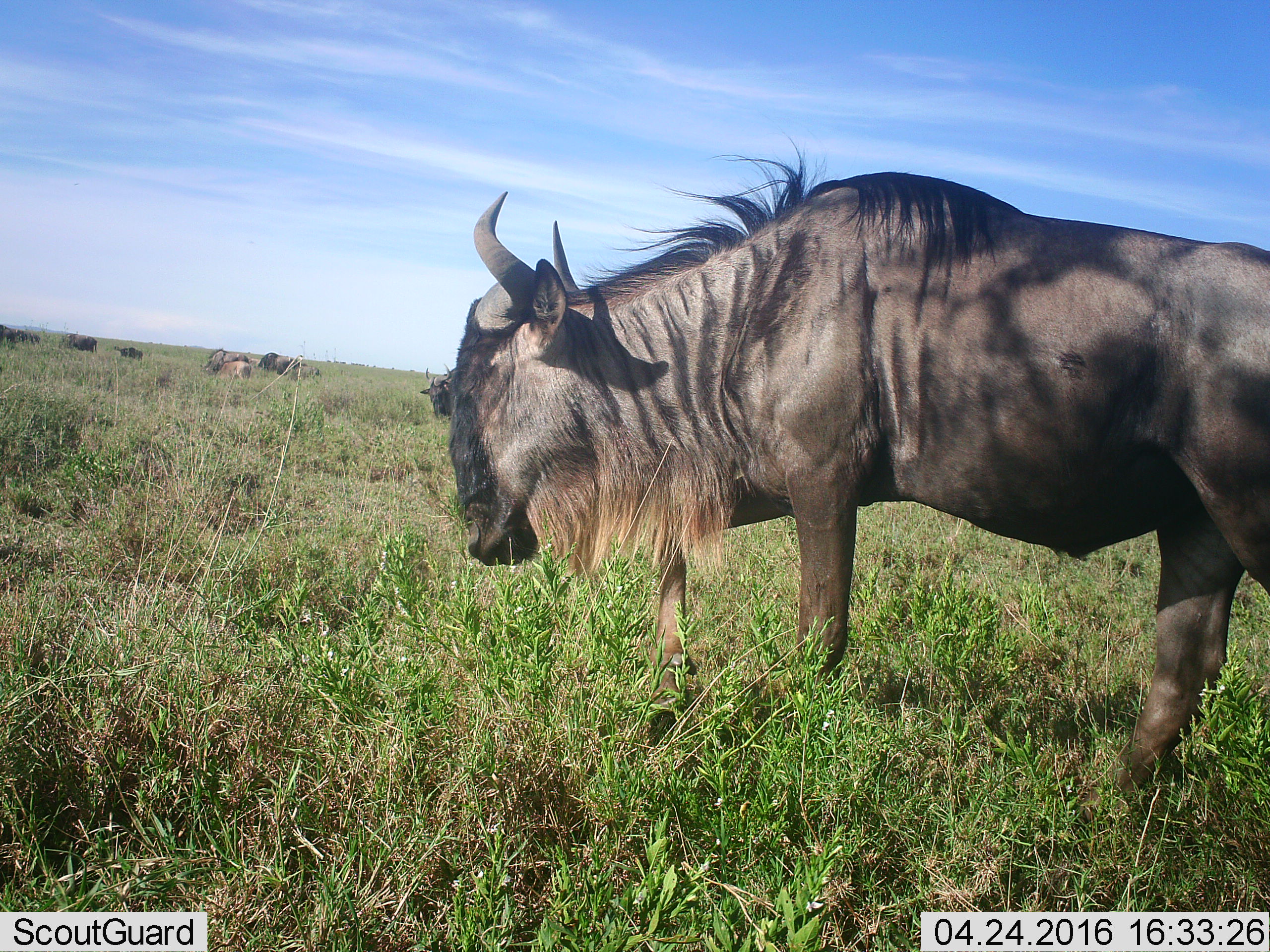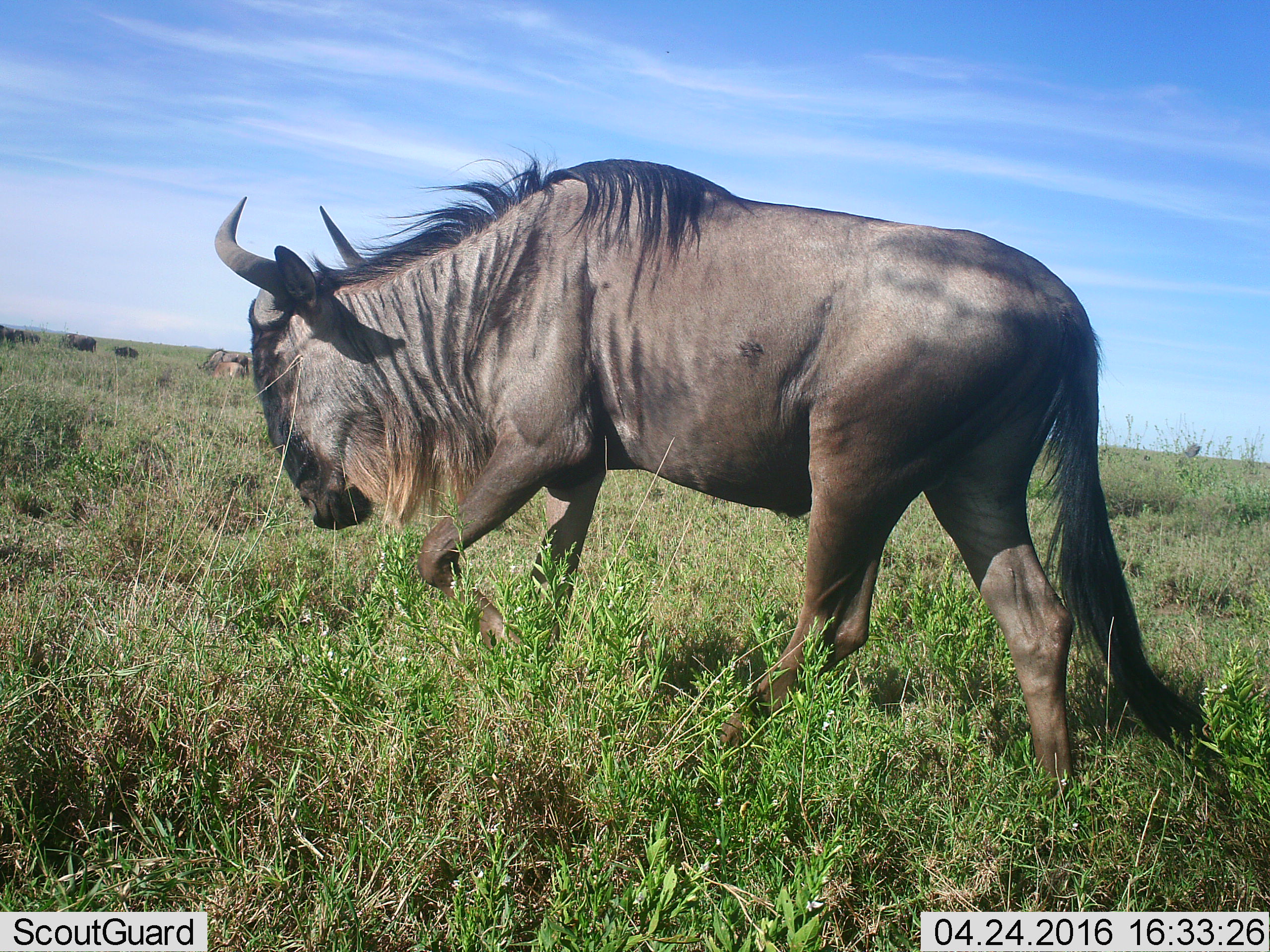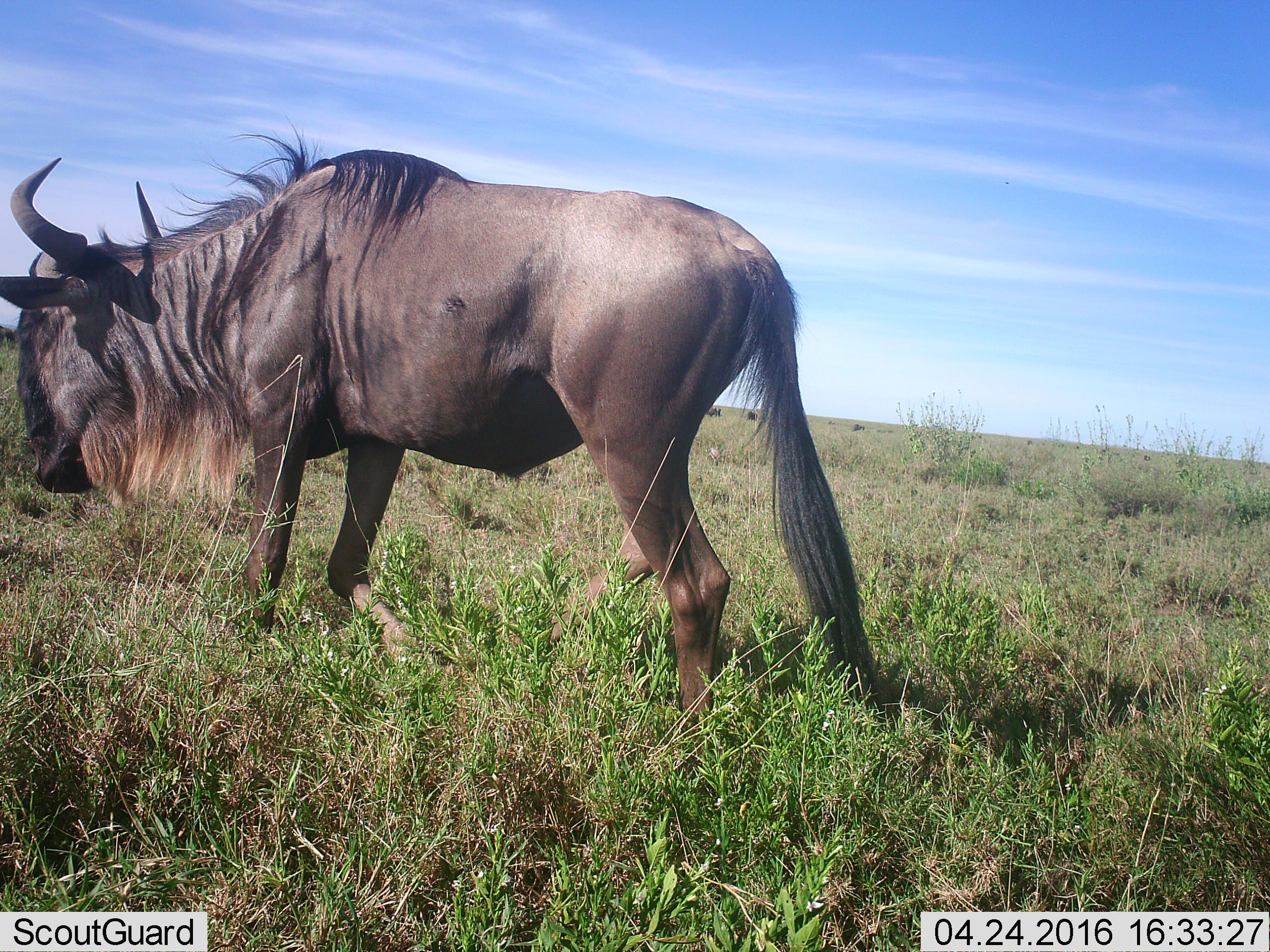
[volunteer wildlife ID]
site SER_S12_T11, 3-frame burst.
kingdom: Animalia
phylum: Chordata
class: Mammalia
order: Artiodactyla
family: Bovidae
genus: Connochaetes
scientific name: Connochaetes taurinus taurinus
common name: blue wildebeest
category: wildebeestblue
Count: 8.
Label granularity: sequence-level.